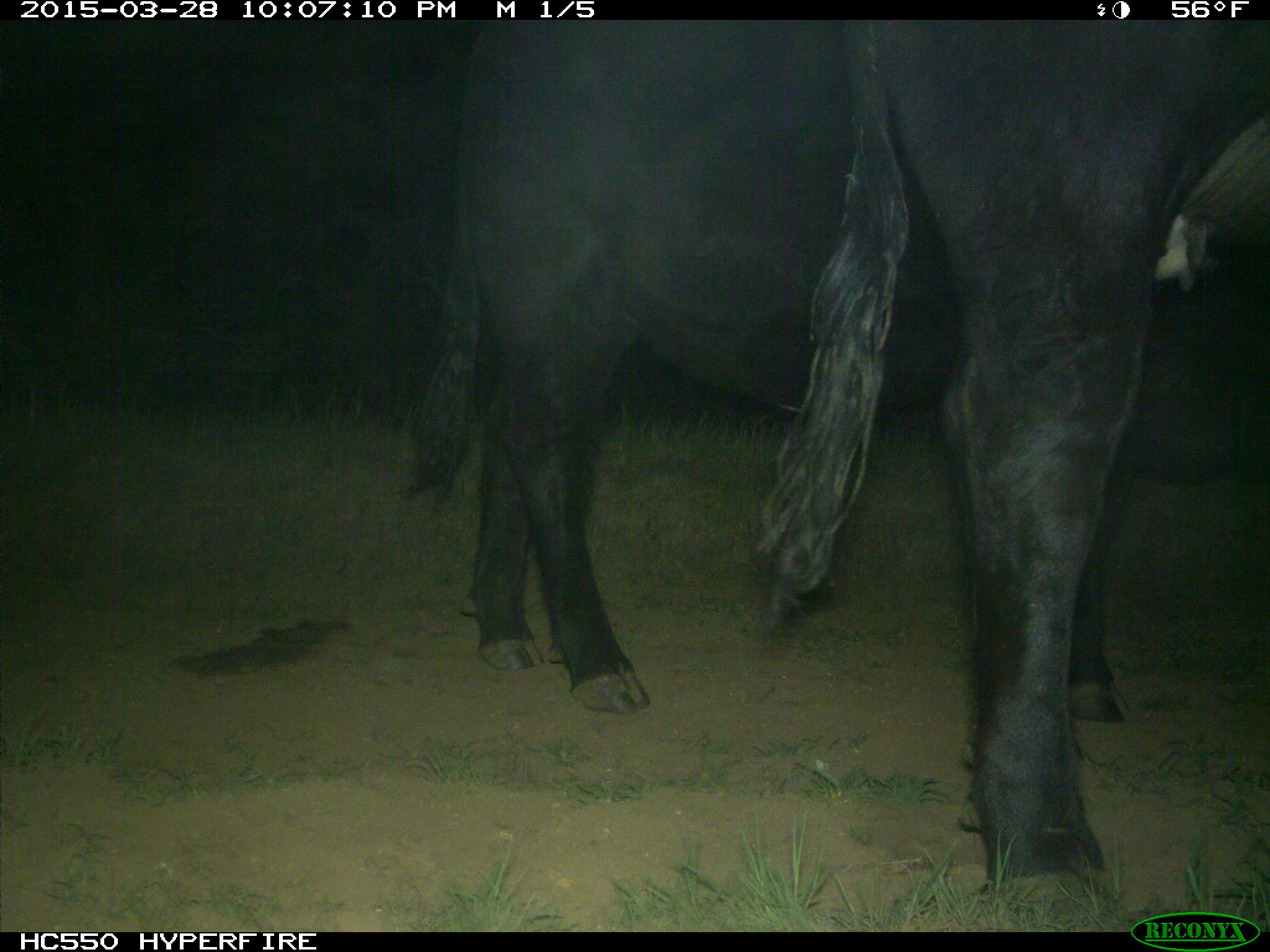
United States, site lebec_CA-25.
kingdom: Animalia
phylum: Chordata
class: Mammalia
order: Artiodactyla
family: Bovidae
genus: Bos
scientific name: Bos taurus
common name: domestic cow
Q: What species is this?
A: Bos taurus (domestic cow).